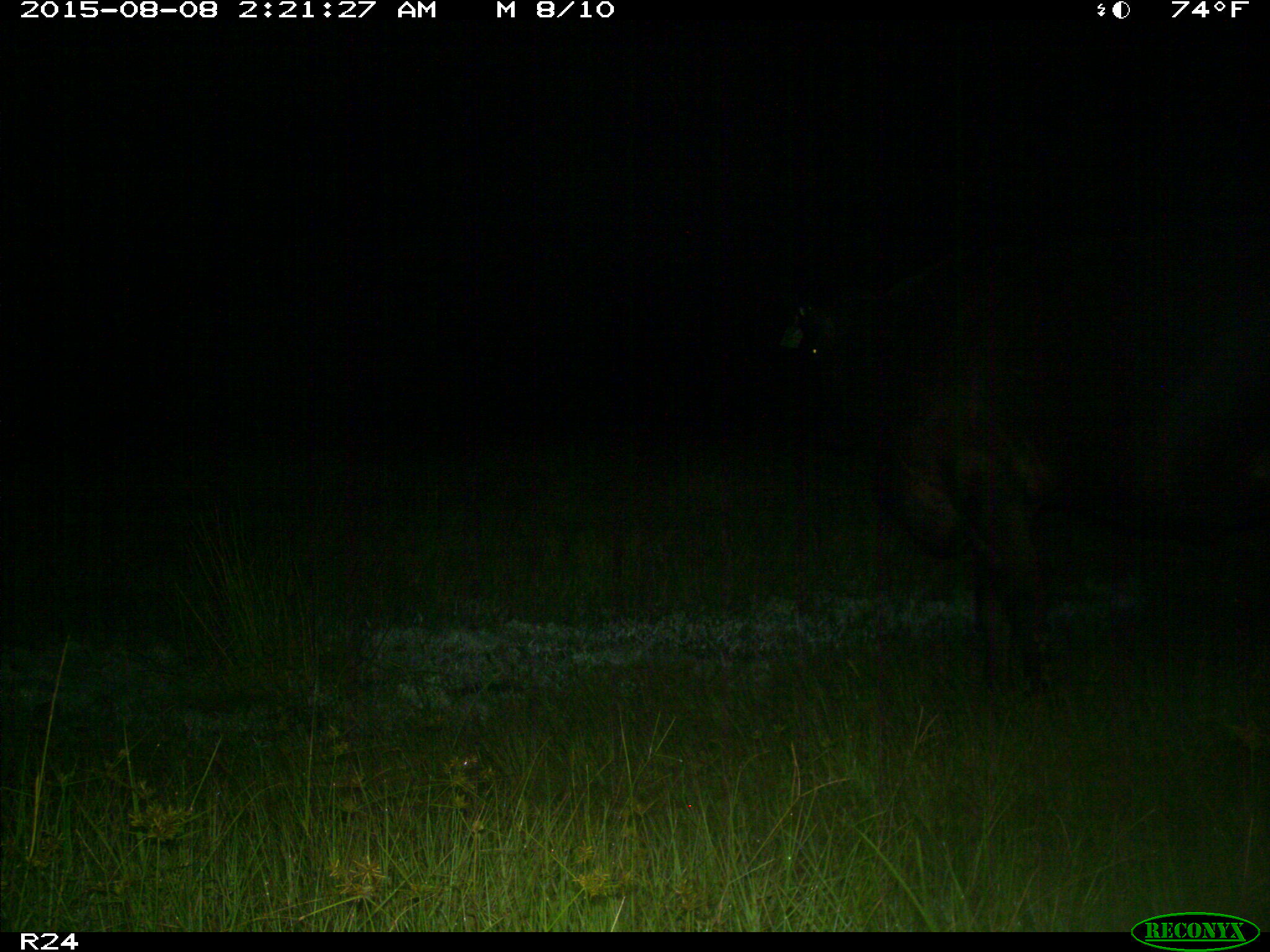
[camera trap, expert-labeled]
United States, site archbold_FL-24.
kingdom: Animalia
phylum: Chordata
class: Mammalia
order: Artiodactyla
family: Bovidae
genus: Bos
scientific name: Bos taurus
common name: domestic cow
Bos taurus (domestic cow).